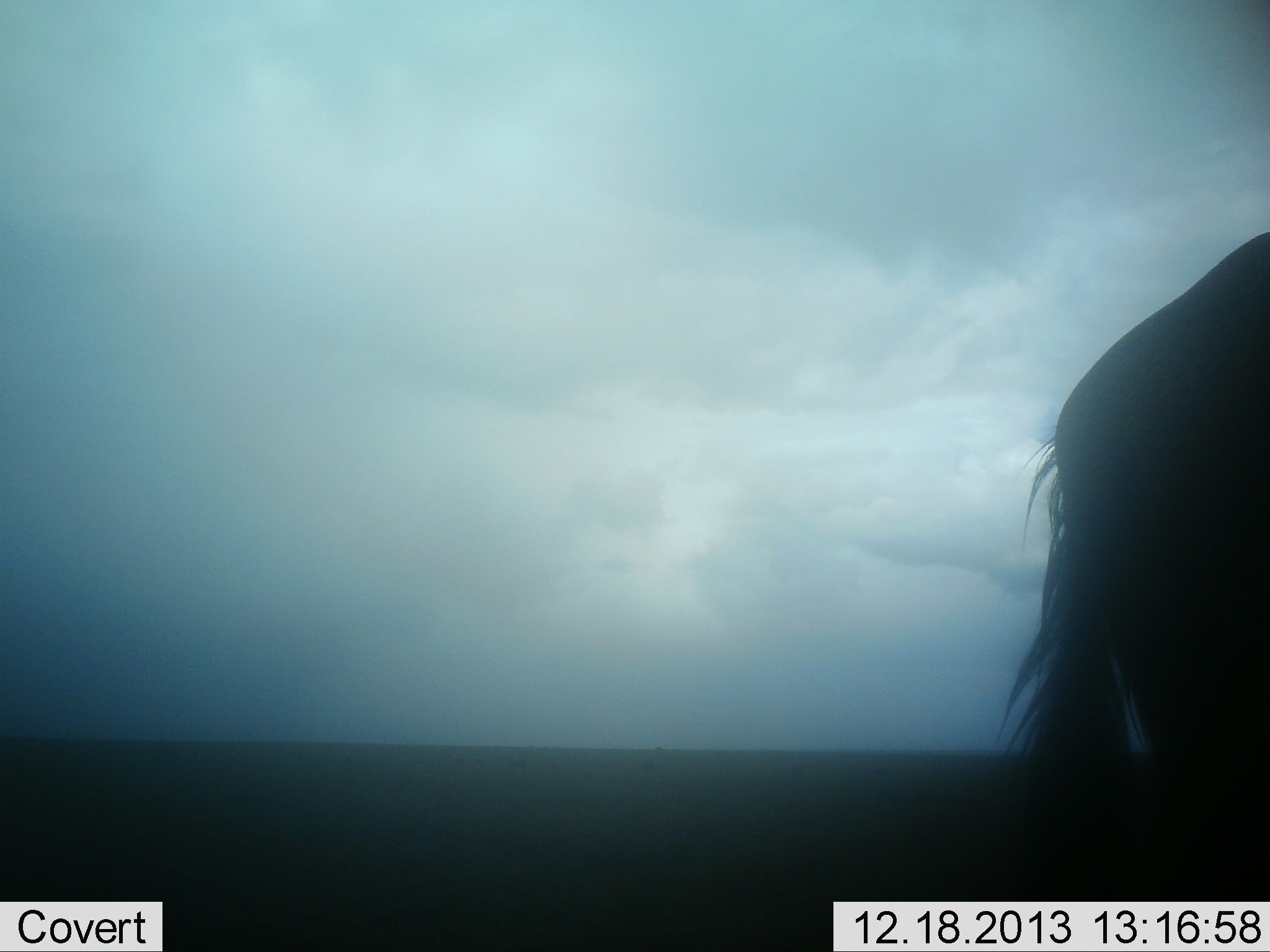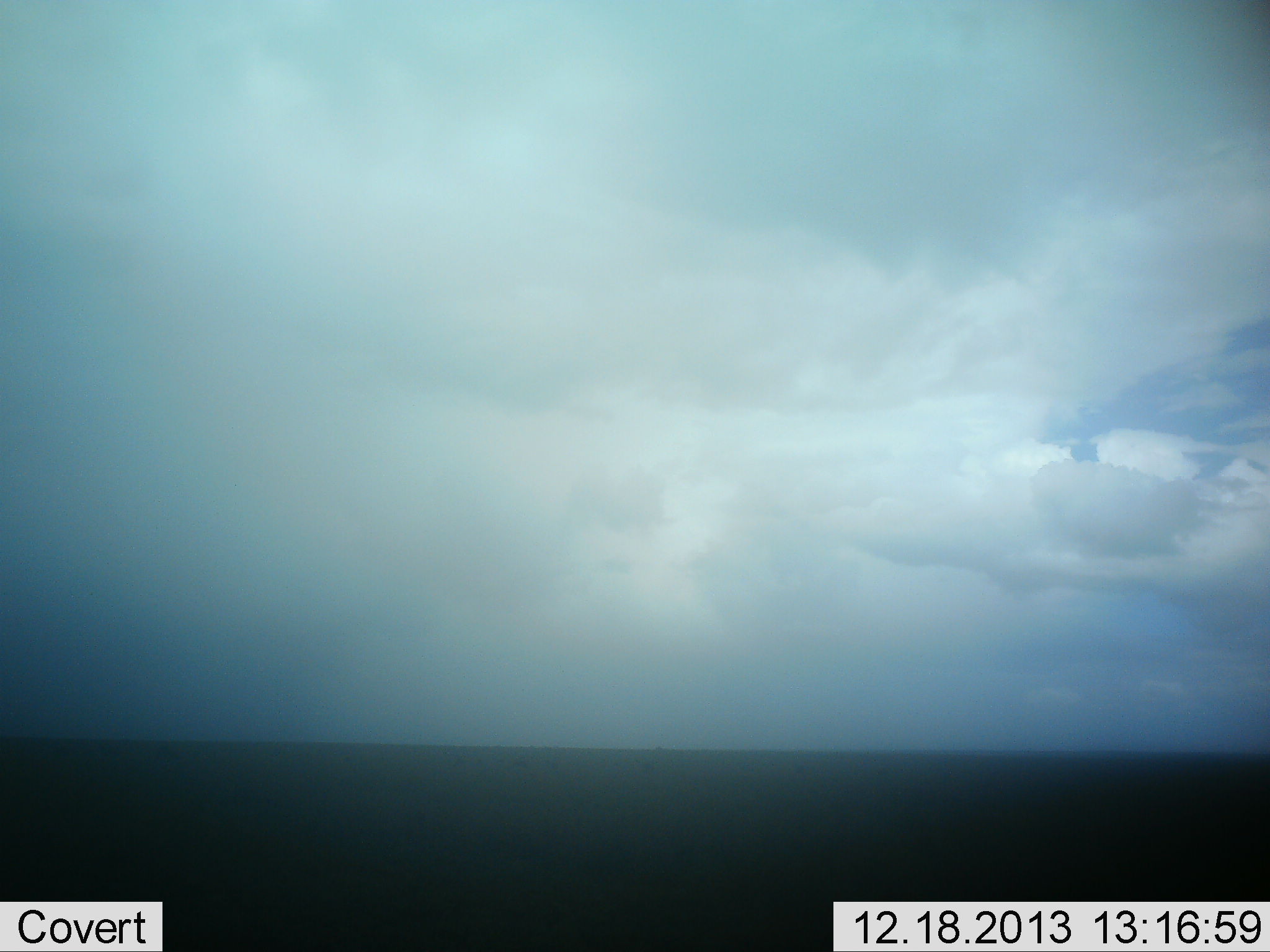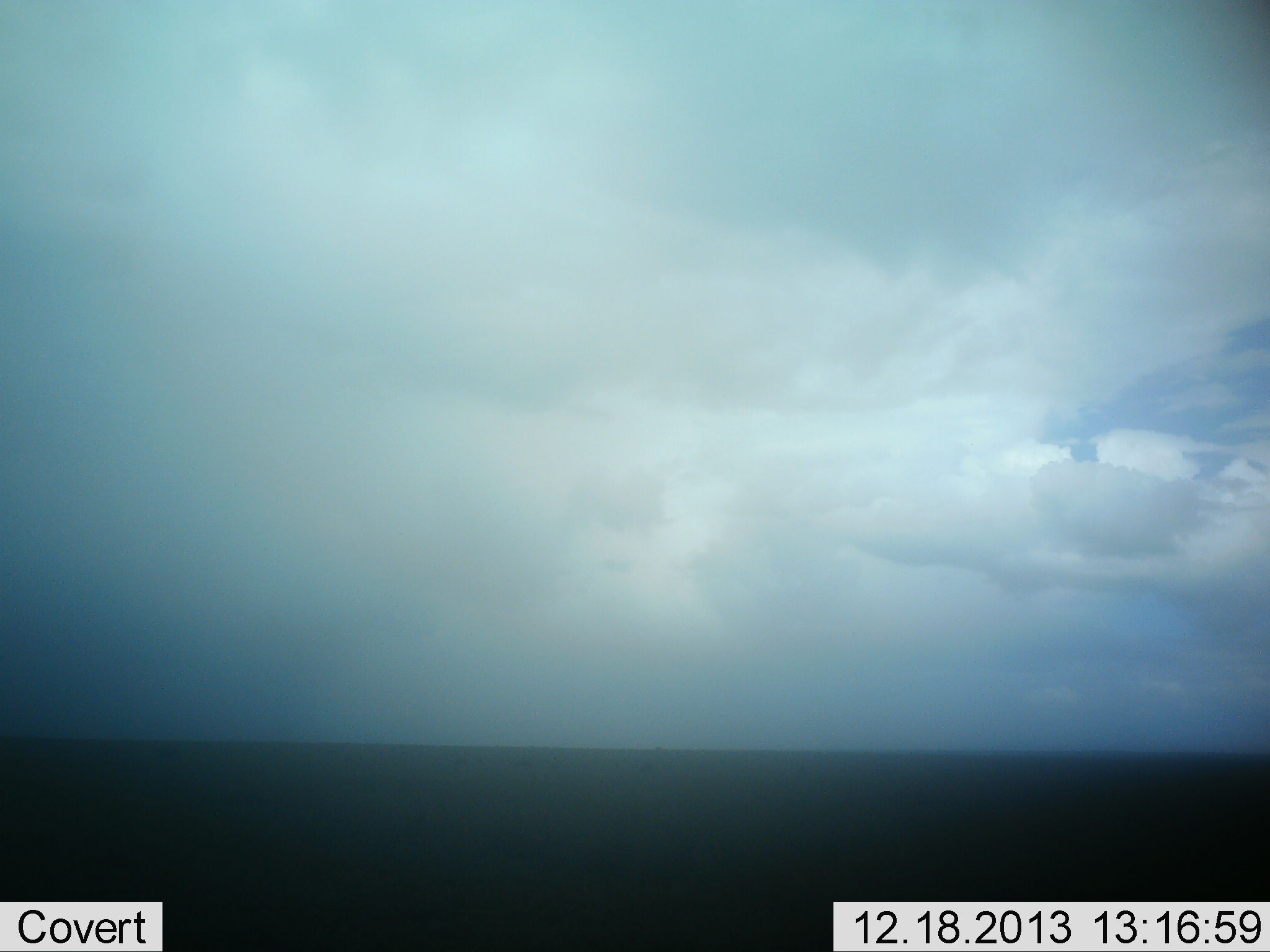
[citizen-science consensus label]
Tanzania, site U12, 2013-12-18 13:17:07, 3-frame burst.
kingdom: Animalia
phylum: Chordata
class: Mammalia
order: Artiodactyla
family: Bovidae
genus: Connochaetes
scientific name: Connochaetes taurinus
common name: blue wildebeest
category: wildebeest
Wildebeest (blue wildebeest) (Connochaetes taurinus), count 1. Behavior (volunteer vote fractions): standing 0%, resting 0%, moving 100%, interacting 0%. Young present (vote fraction): 0%. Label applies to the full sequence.